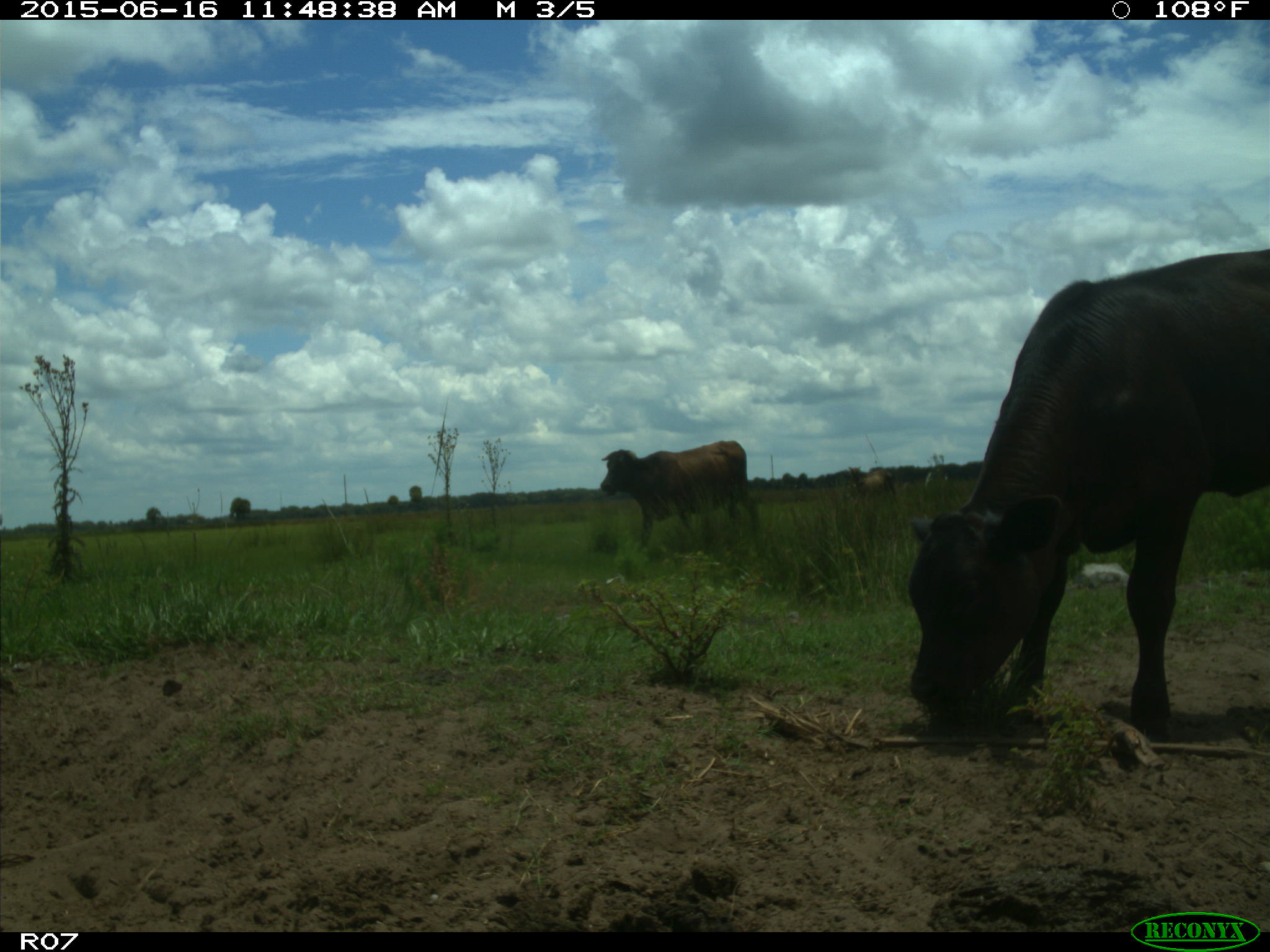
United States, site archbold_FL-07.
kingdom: Animalia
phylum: Chordata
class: Mammalia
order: Artiodactyla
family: Bovidae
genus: Bos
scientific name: Bos taurus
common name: domestic cow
Bos taurus (domestic cow).